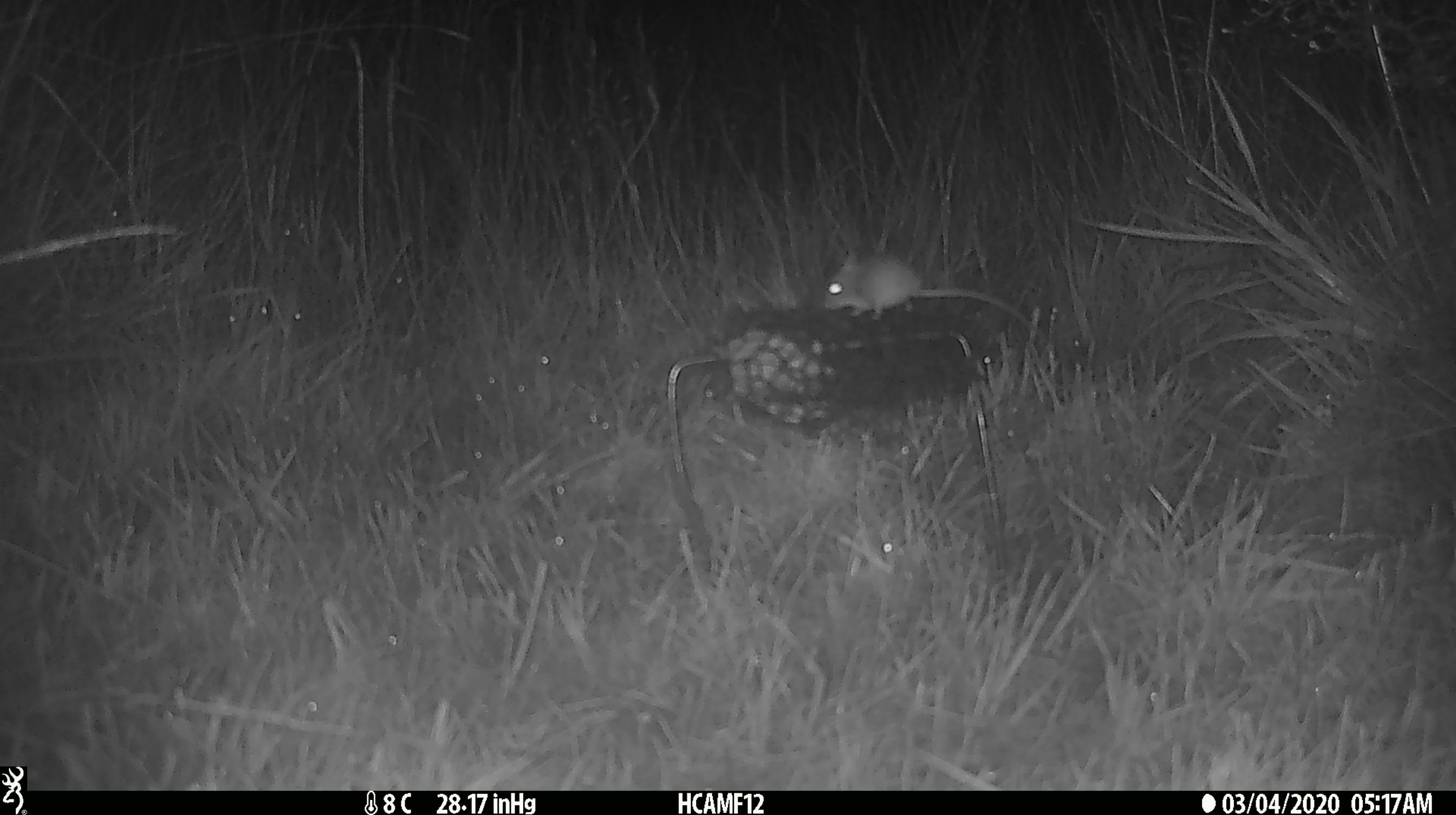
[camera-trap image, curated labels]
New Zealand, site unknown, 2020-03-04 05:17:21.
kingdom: Animalia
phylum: Chordata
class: Mammalia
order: Rodentia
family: Muridae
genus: Mus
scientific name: Mus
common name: mouse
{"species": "mouse (Mus)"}